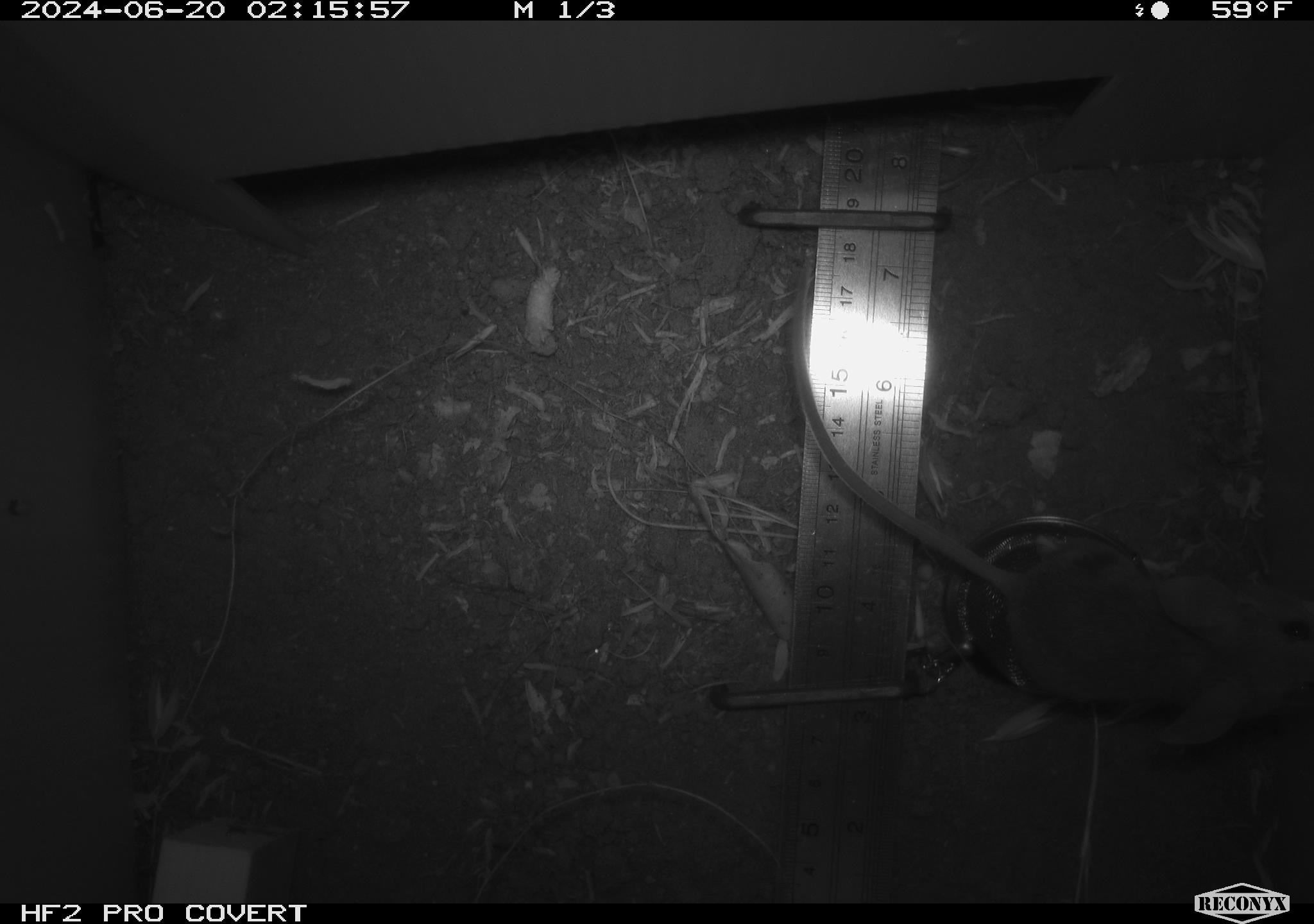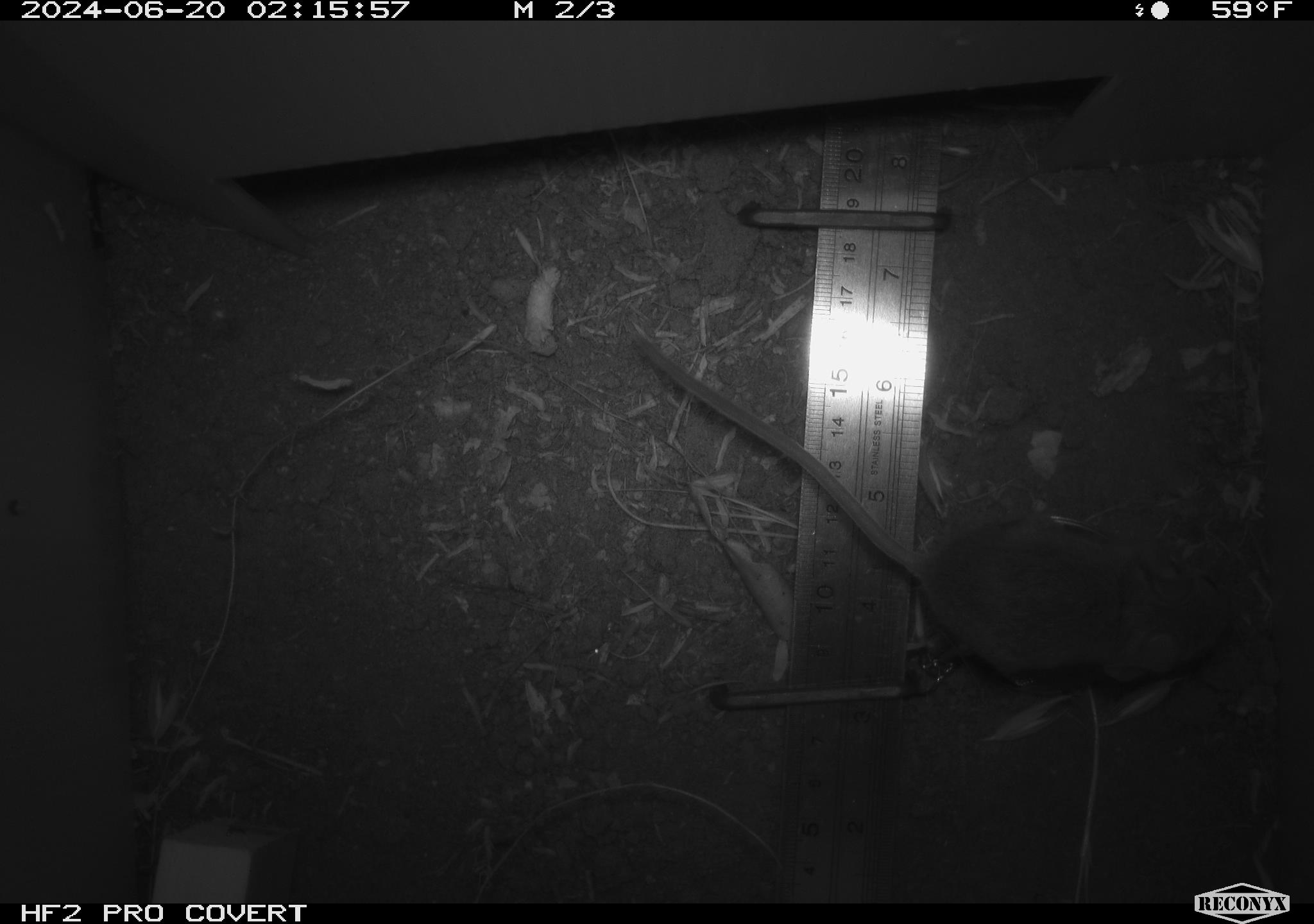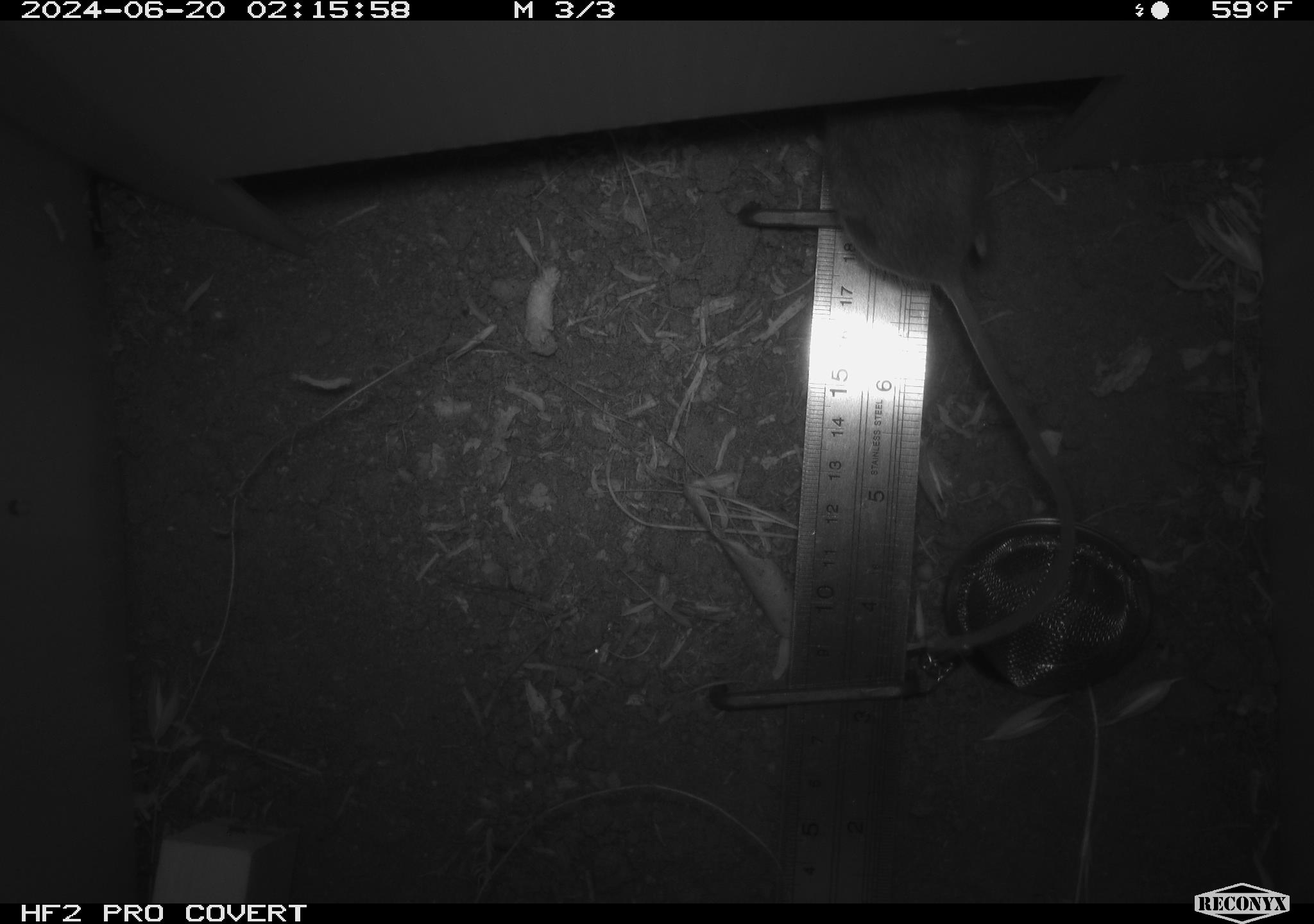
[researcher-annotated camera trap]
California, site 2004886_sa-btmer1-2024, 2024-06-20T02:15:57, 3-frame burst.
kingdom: Animalia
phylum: Chordata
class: Mammalia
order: Rodentia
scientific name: Rodentia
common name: mouse species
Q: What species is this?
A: Mouse species (Rodentia).